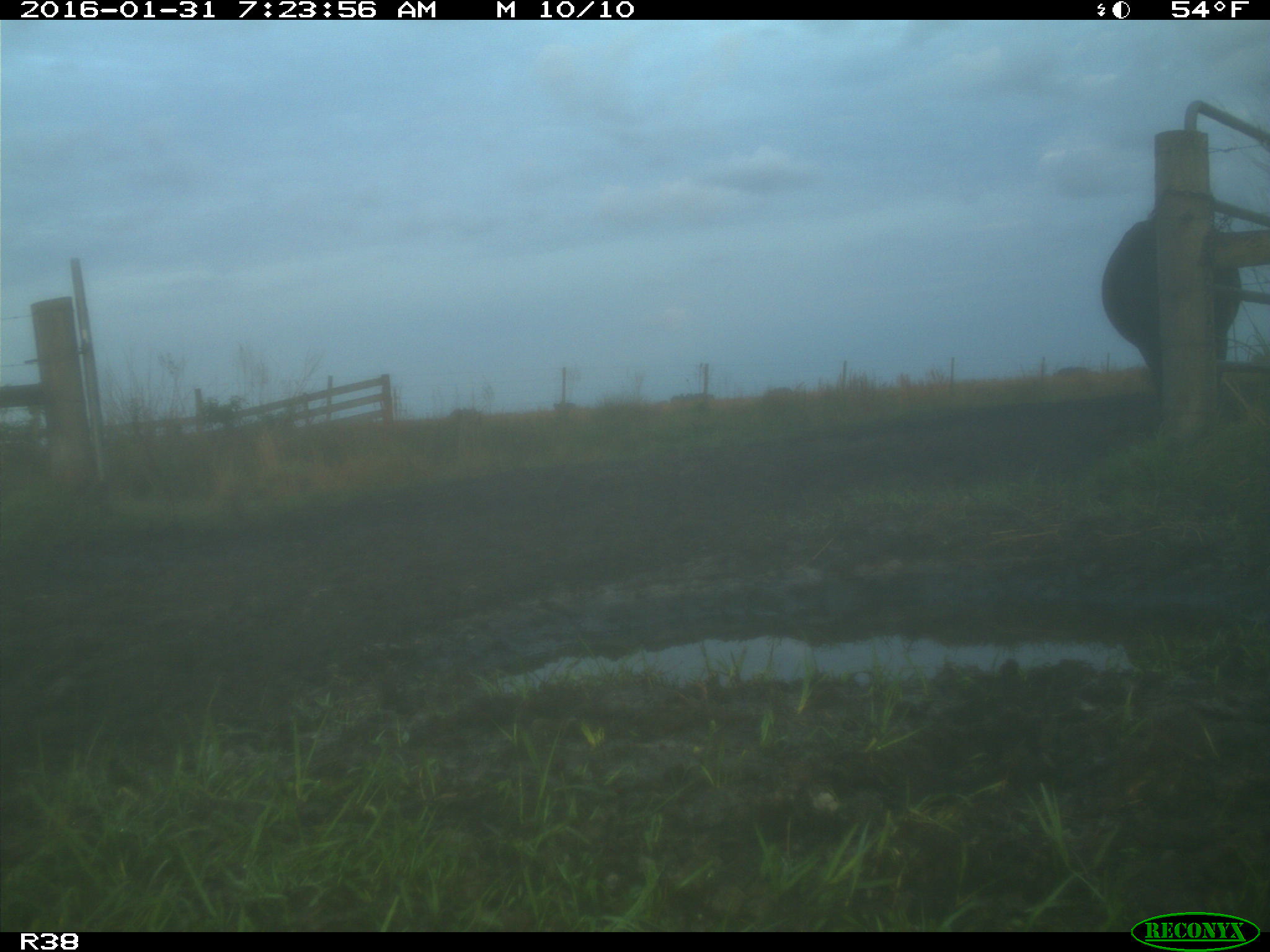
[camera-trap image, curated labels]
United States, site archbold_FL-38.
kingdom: Animalia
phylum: Chordata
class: Mammalia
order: Artiodactyla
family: Bovidae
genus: Bos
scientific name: Bos taurus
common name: domestic cow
Bos taurus (domestic cow).